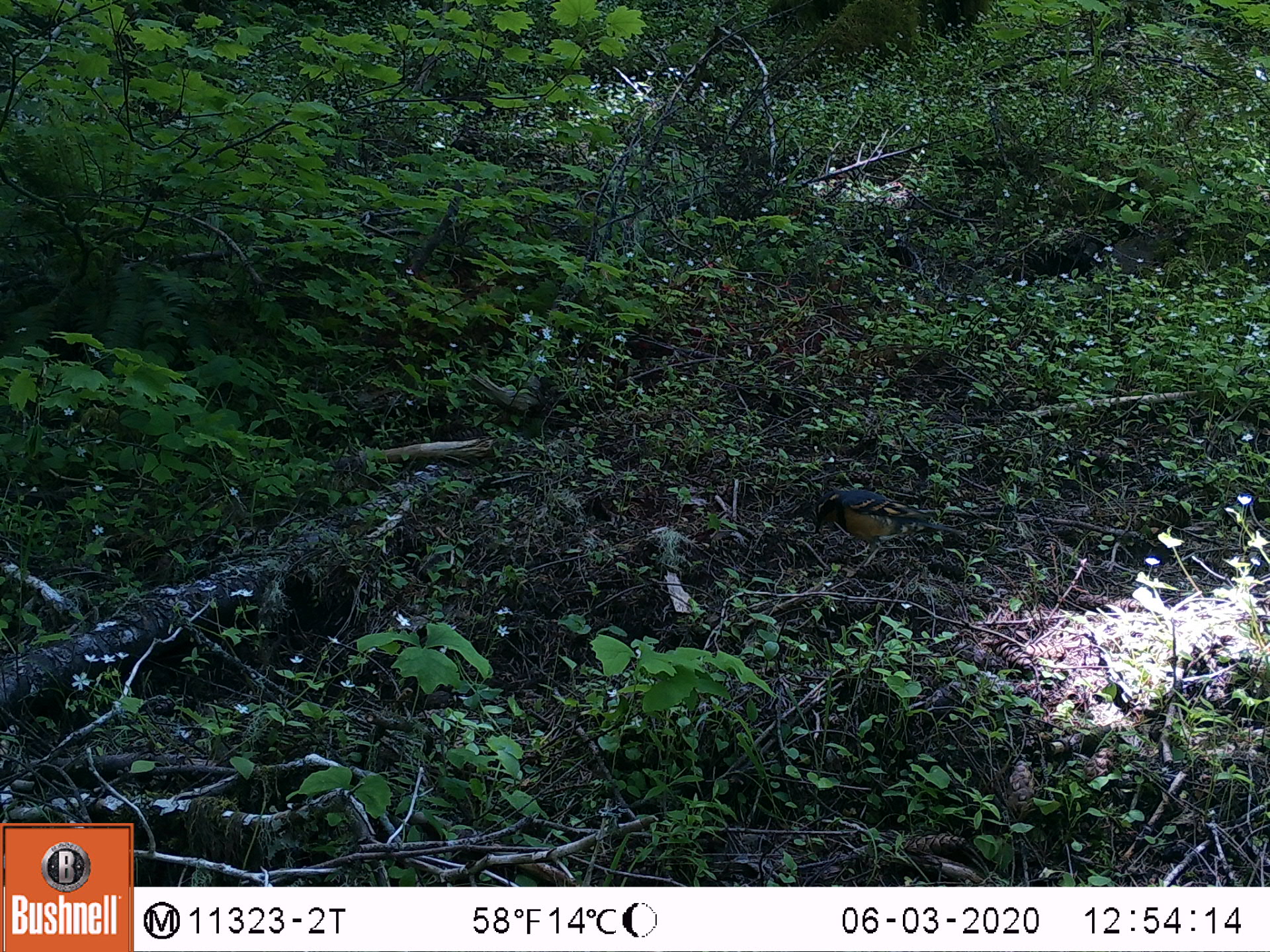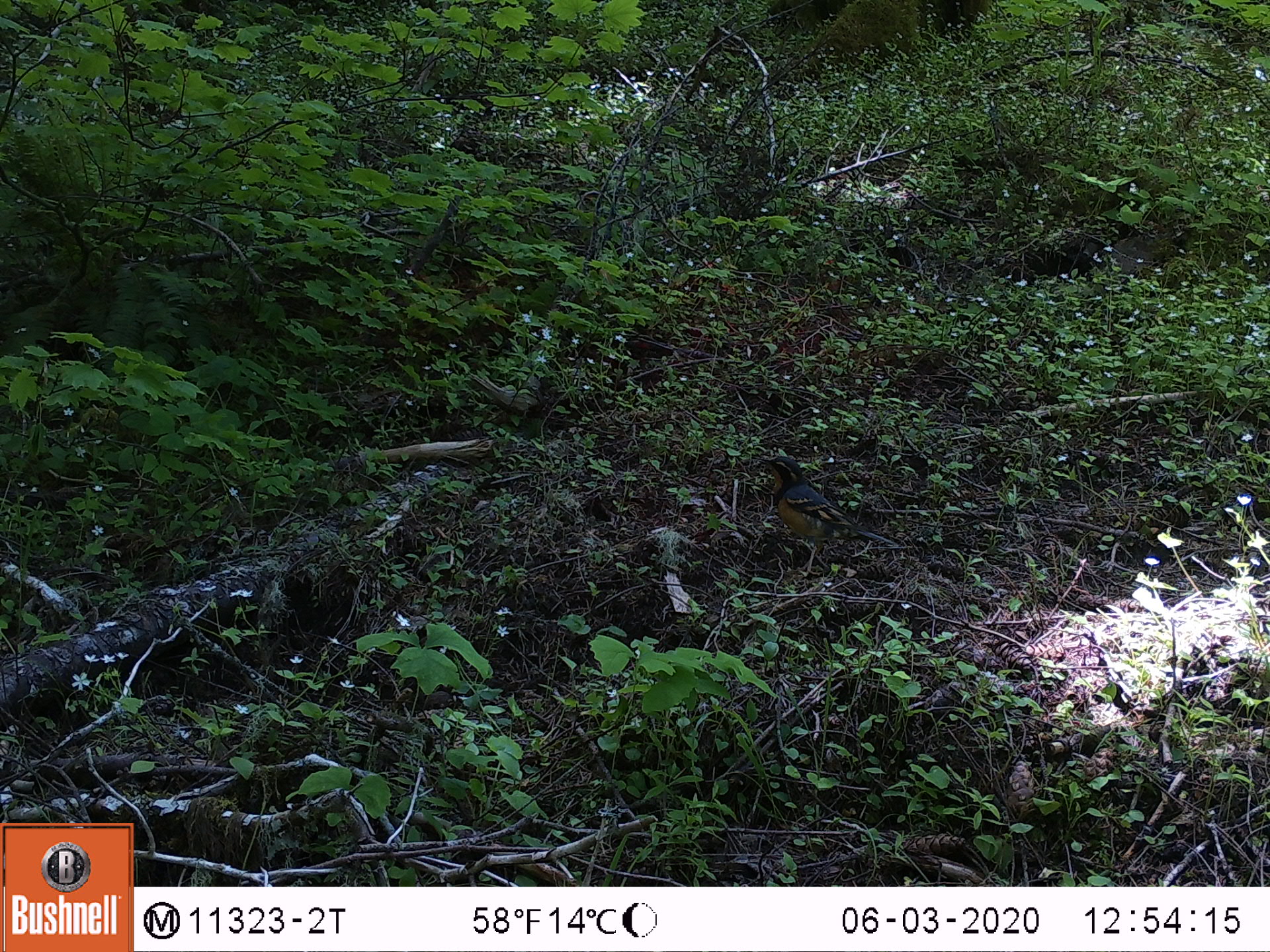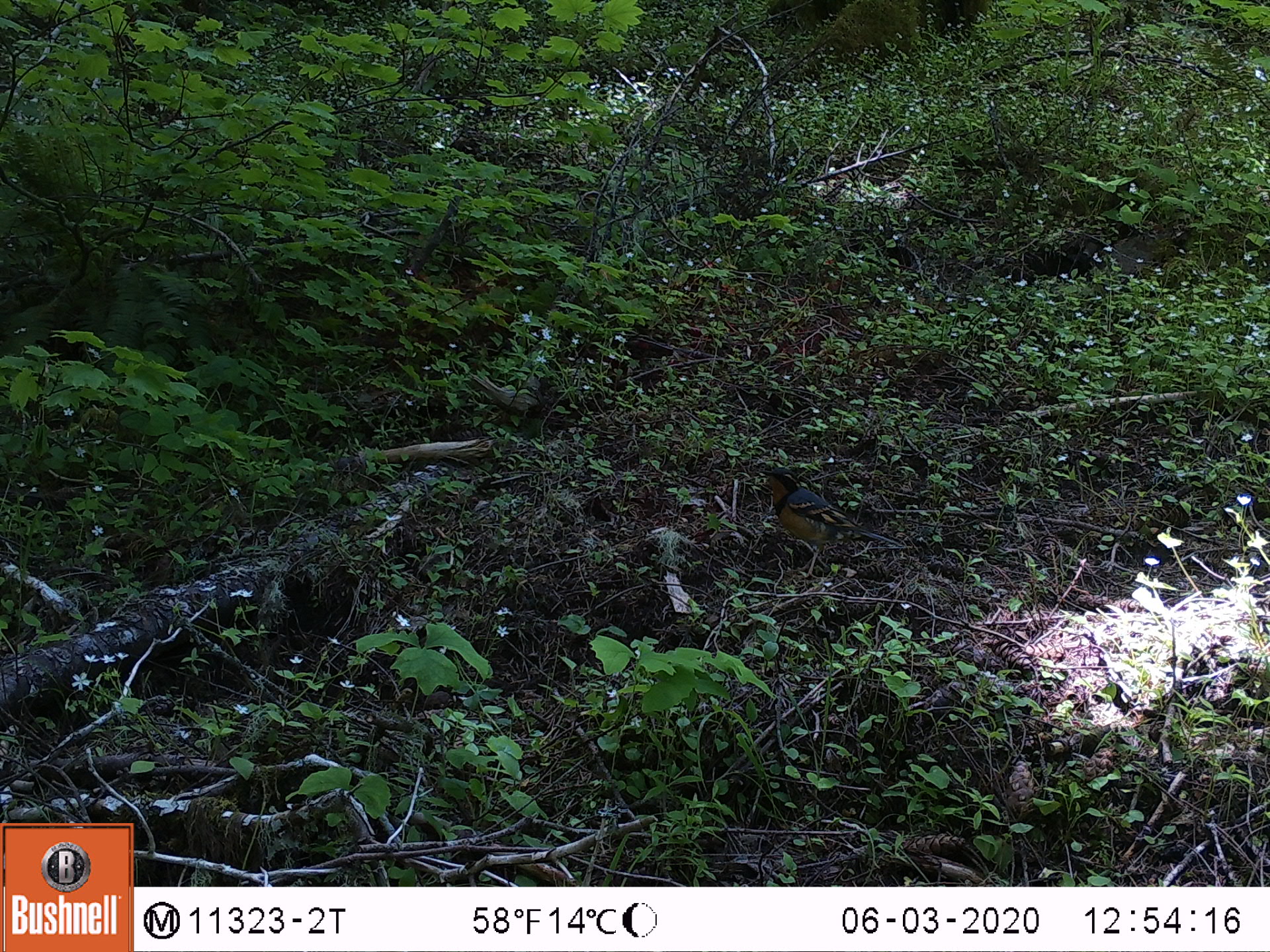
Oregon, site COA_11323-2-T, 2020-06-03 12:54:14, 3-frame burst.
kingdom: Animalia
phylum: Chordata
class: Aves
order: Passeriformes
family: Turdidae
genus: Ixoreus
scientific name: Ixoreus naevius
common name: varied thrush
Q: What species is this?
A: Varied thrush (Ixoreus naevius).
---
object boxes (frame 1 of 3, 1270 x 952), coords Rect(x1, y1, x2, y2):
varied thrush: Rect(806, 482, 955, 570)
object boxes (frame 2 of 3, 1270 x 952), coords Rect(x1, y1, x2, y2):
varied thrush: Rect(759, 451, 882, 573)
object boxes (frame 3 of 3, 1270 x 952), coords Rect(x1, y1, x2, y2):
varied thrush: Rect(751, 461, 882, 573)